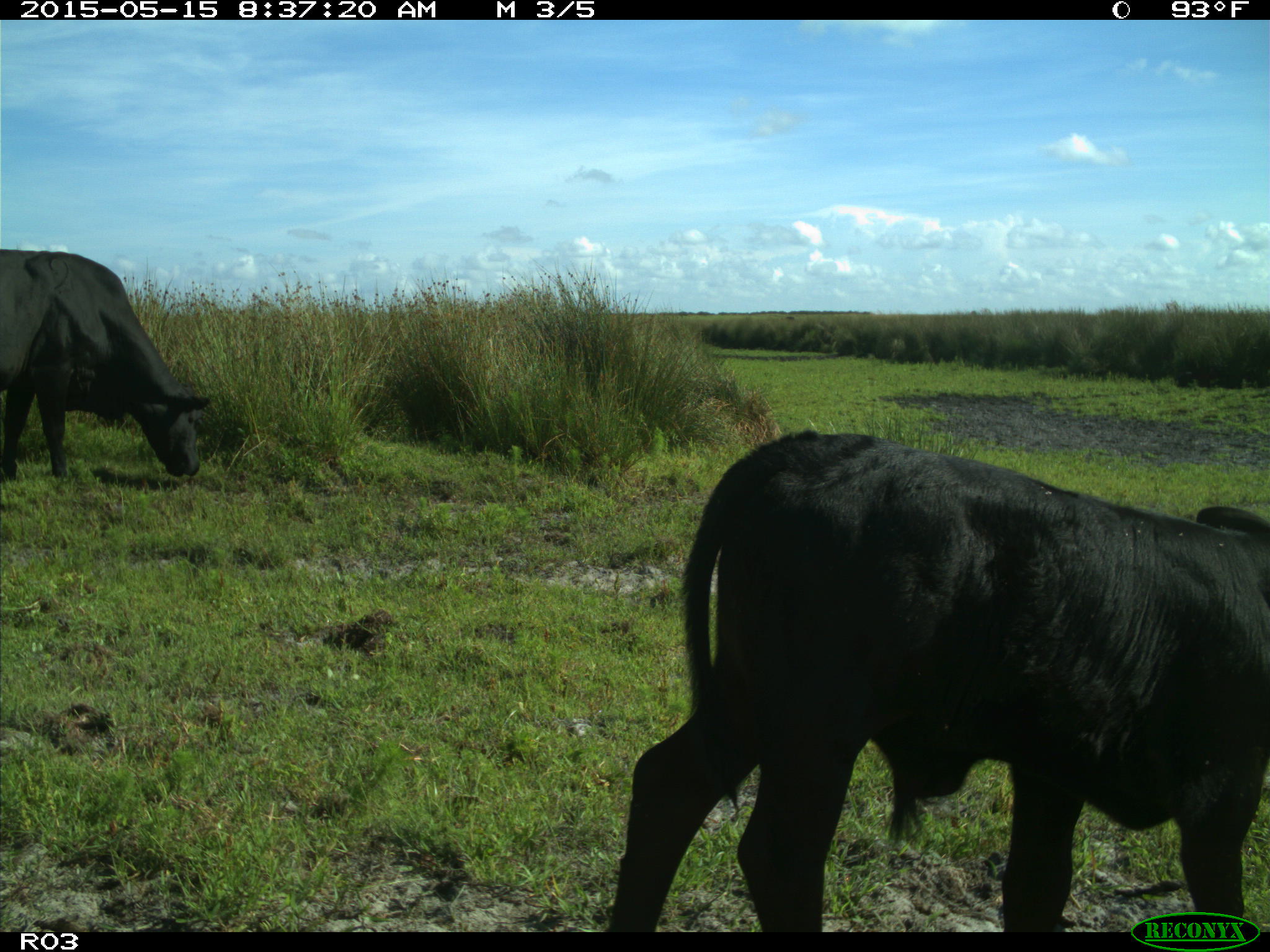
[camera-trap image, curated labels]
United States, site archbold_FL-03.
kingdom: Animalia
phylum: Chordata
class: Mammalia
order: Artiodactyla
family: Bovidae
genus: Bos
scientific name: Bos taurus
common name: domestic cow